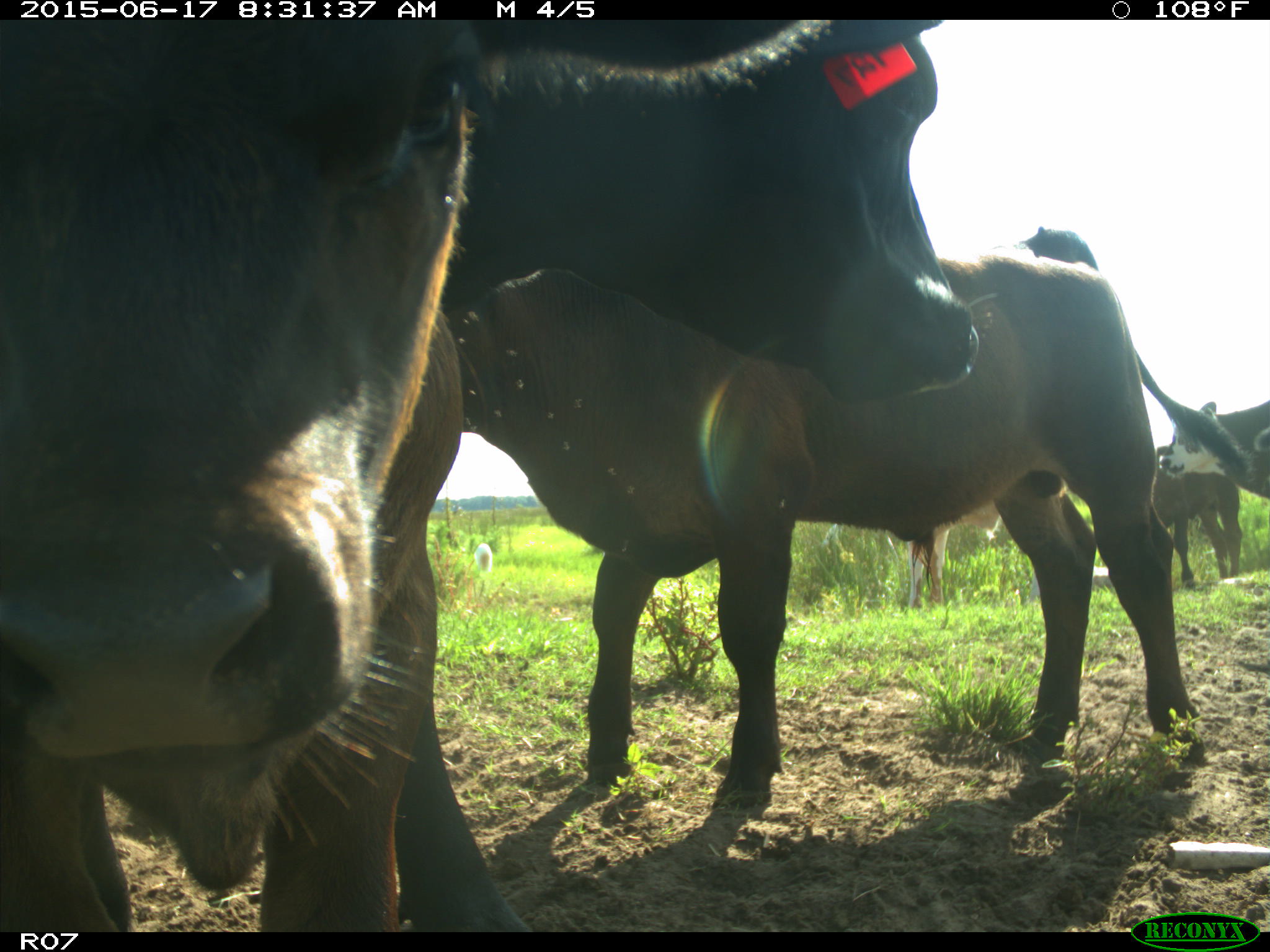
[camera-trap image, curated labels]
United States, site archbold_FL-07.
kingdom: Animalia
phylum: Chordata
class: Mammalia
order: Artiodactyla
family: Bovidae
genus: Bos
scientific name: Bos taurus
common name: domestic cow